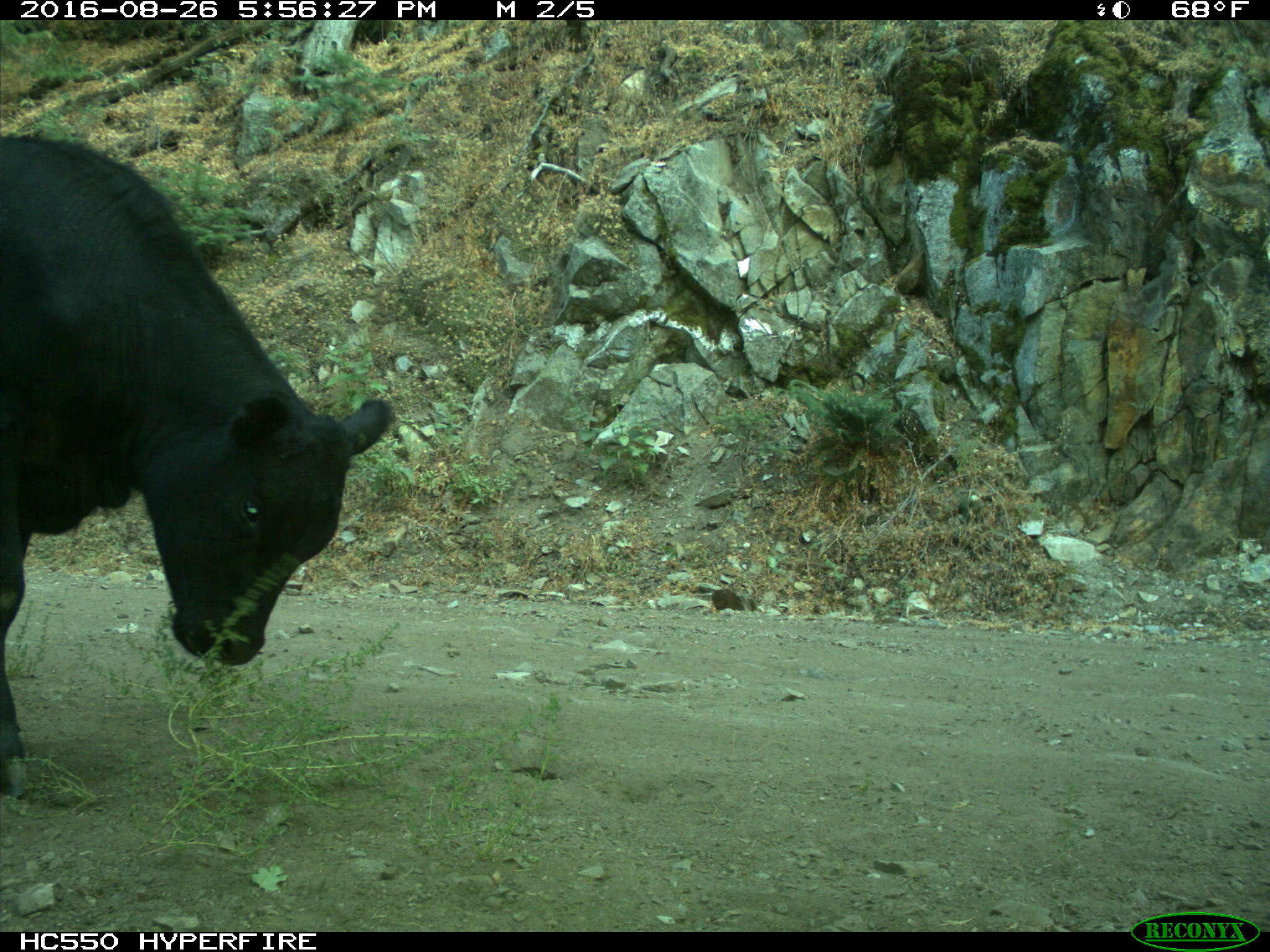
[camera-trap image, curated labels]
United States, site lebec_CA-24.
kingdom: Animalia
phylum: Chordata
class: Mammalia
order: Artiodactyla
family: Bovidae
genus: Bos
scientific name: Bos taurus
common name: domestic cow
Bos taurus (domestic cow).